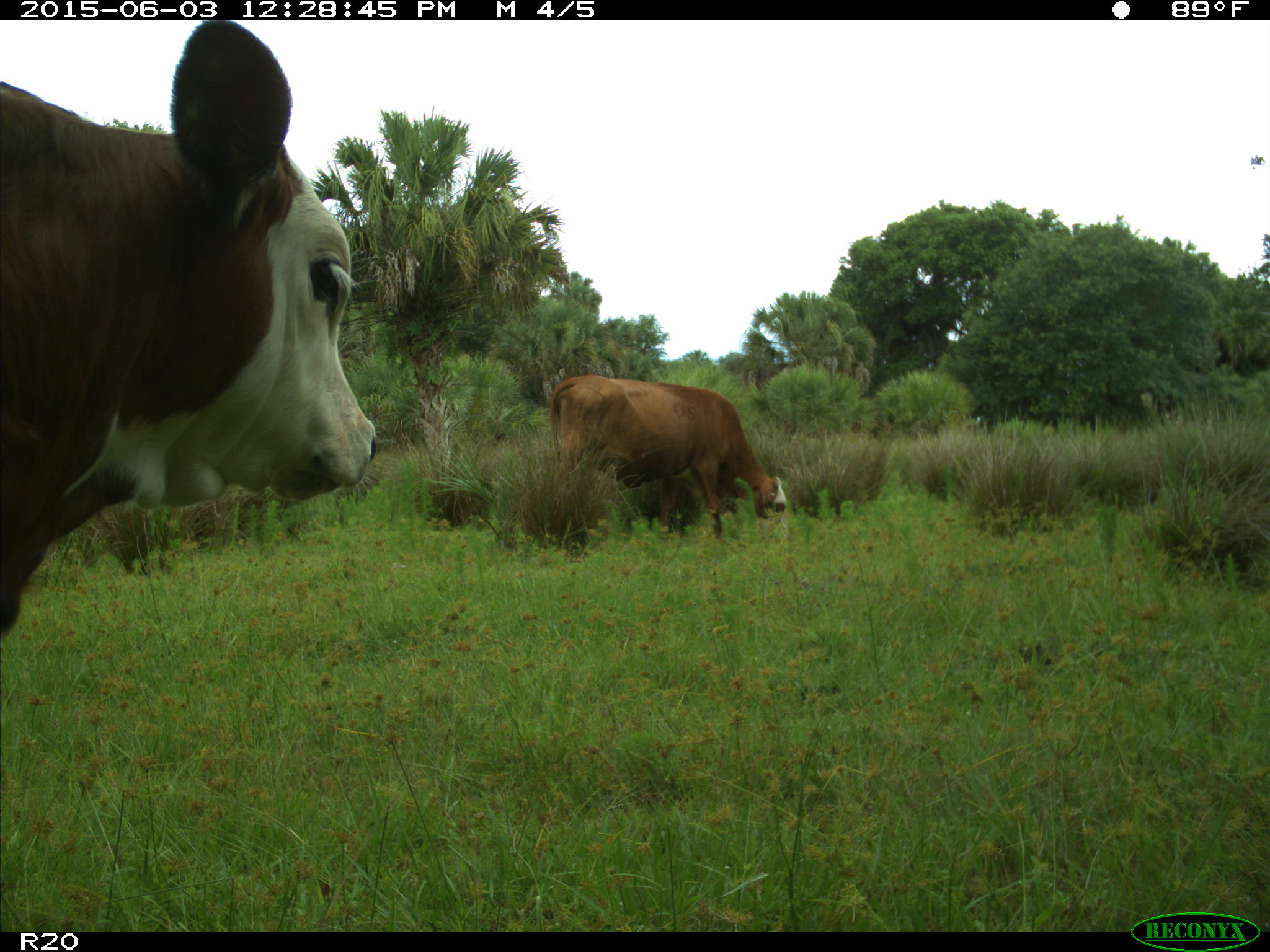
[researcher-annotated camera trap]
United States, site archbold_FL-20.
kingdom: Animalia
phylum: Chordata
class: Mammalia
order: Artiodactyla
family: Bovidae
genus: Bos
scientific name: Bos taurus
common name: domestic cow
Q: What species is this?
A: Bos taurus (domestic cow).